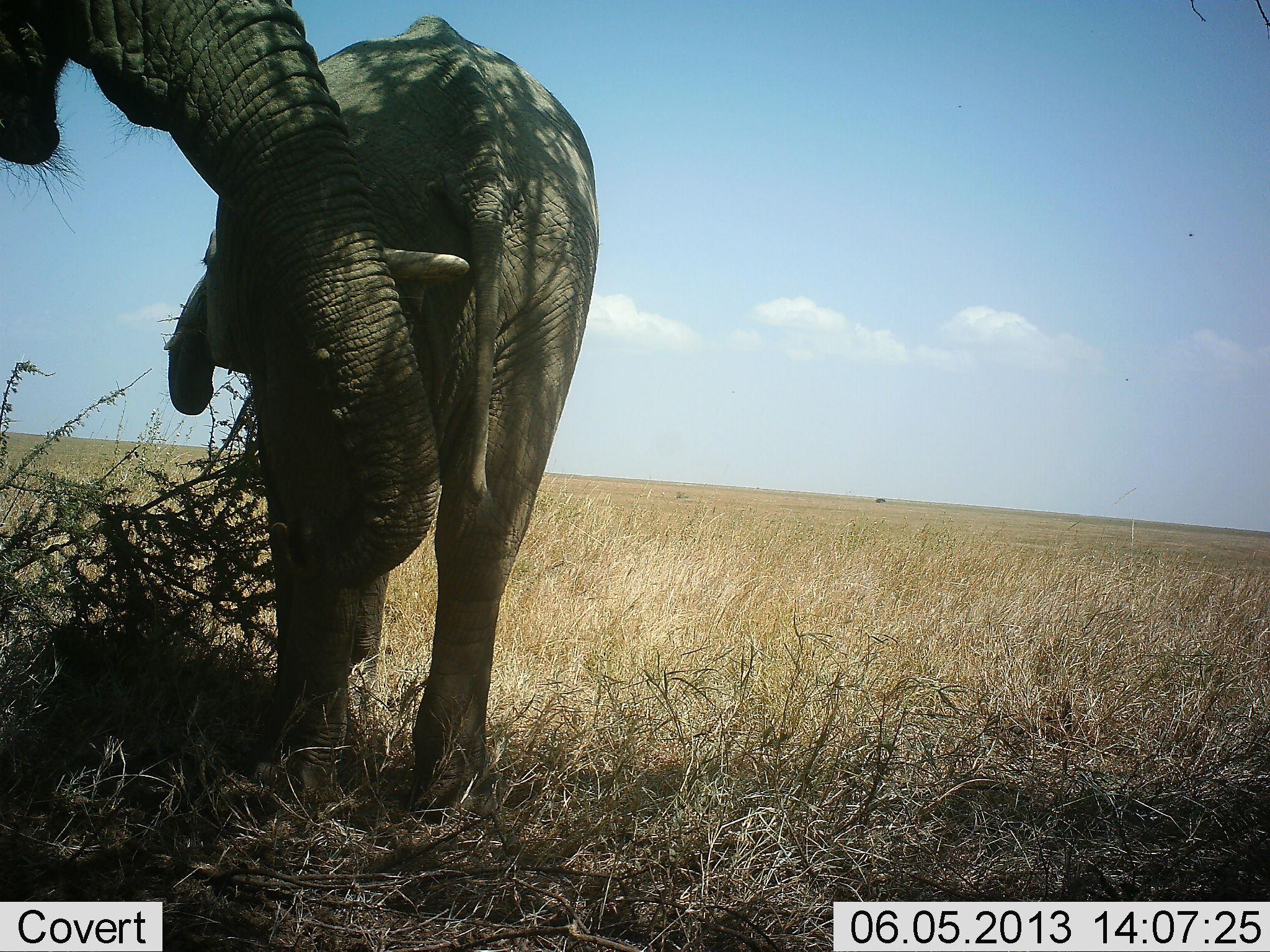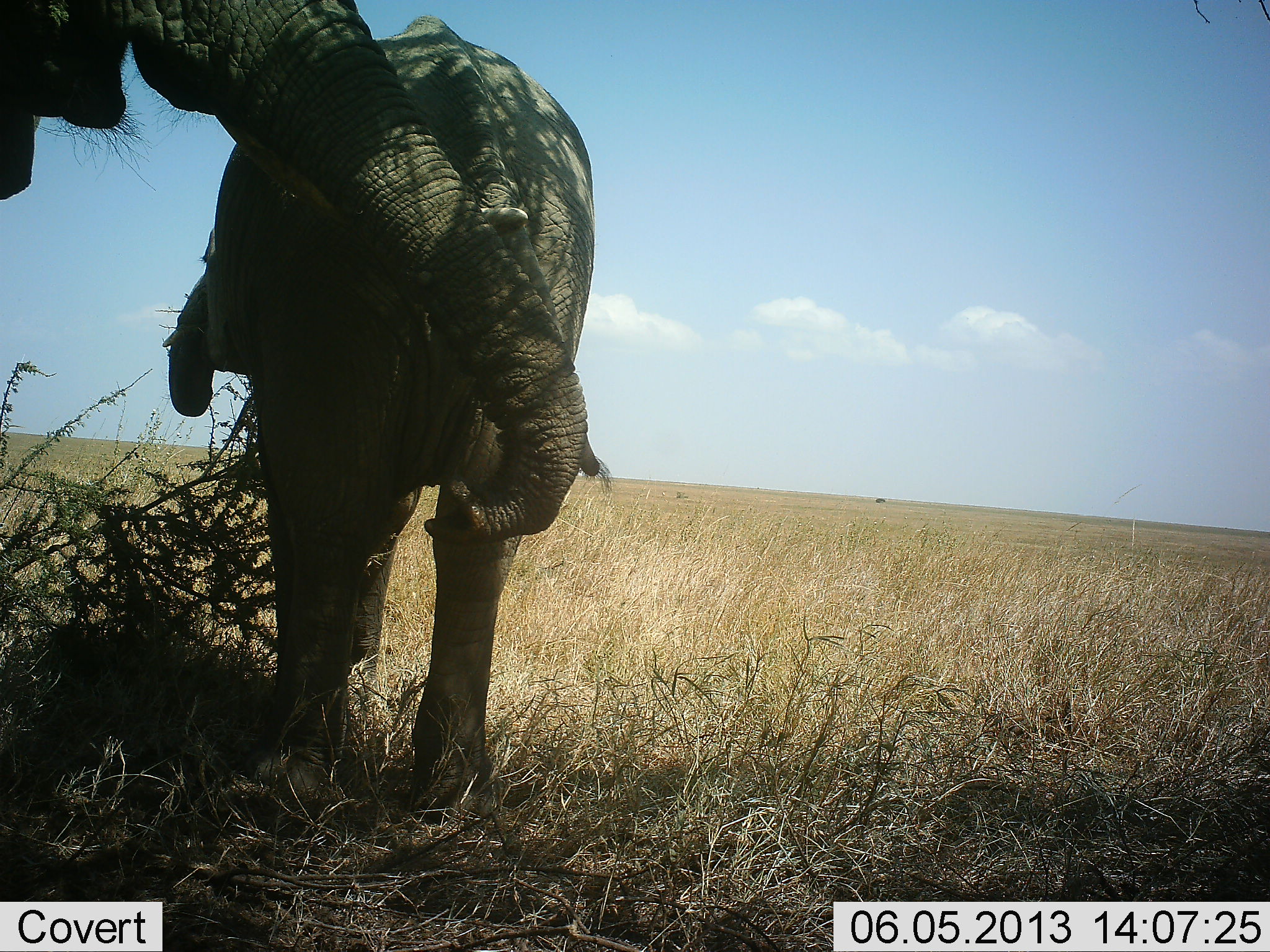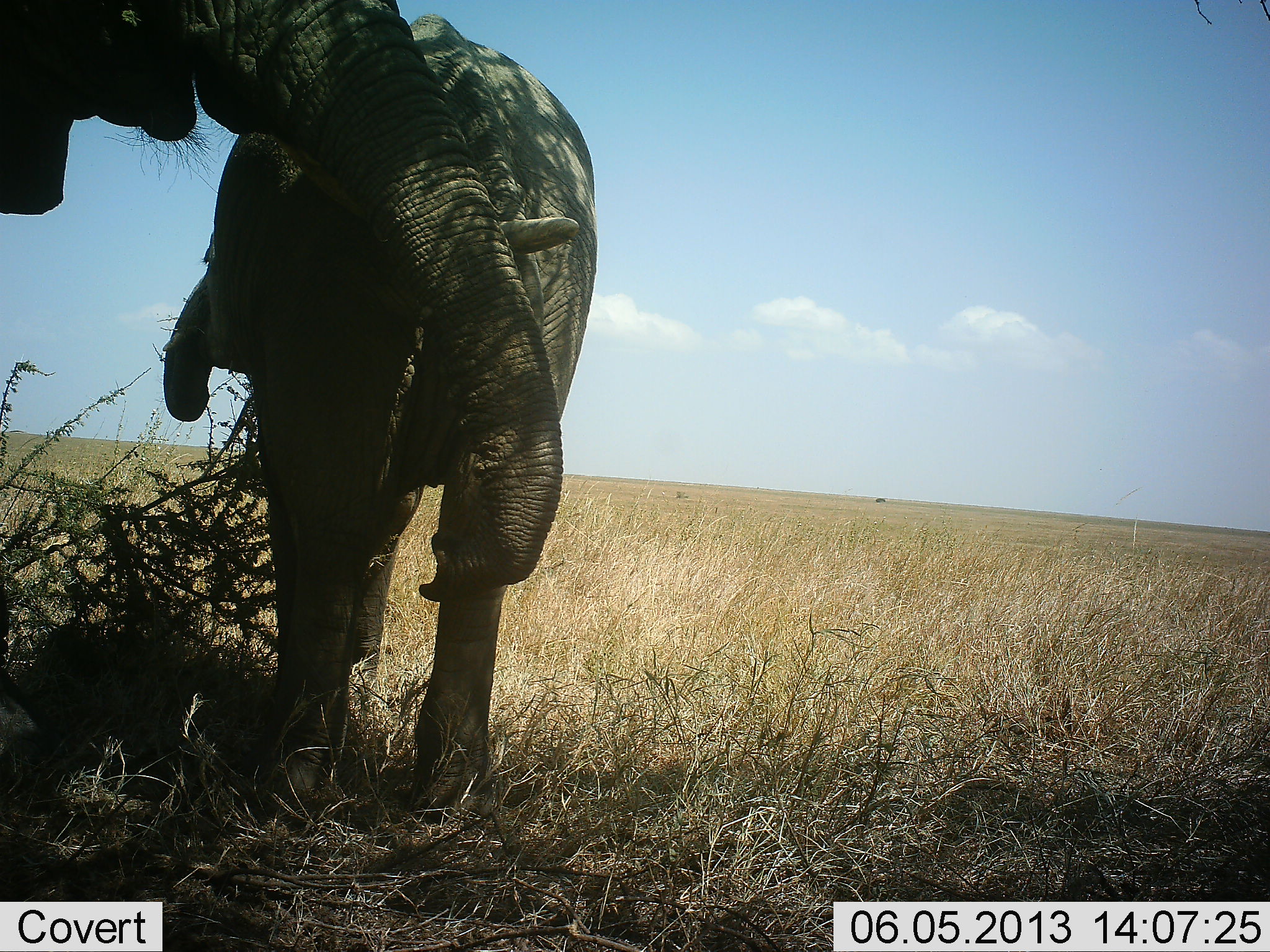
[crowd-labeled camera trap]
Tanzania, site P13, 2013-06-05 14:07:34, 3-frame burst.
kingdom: Animalia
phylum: Chordata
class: Mammalia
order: Proboscidea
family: Elephantidae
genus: Loxodonta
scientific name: Loxodonta africana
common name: african bush elephant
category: elephant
Elephant (african bush elephant) (Loxodonta africana), count 2. Behavior (volunteer vote fractions): standing 80%, resting 0%, moving 0%, interacting 30%. Young present (vote fraction): 50%. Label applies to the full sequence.